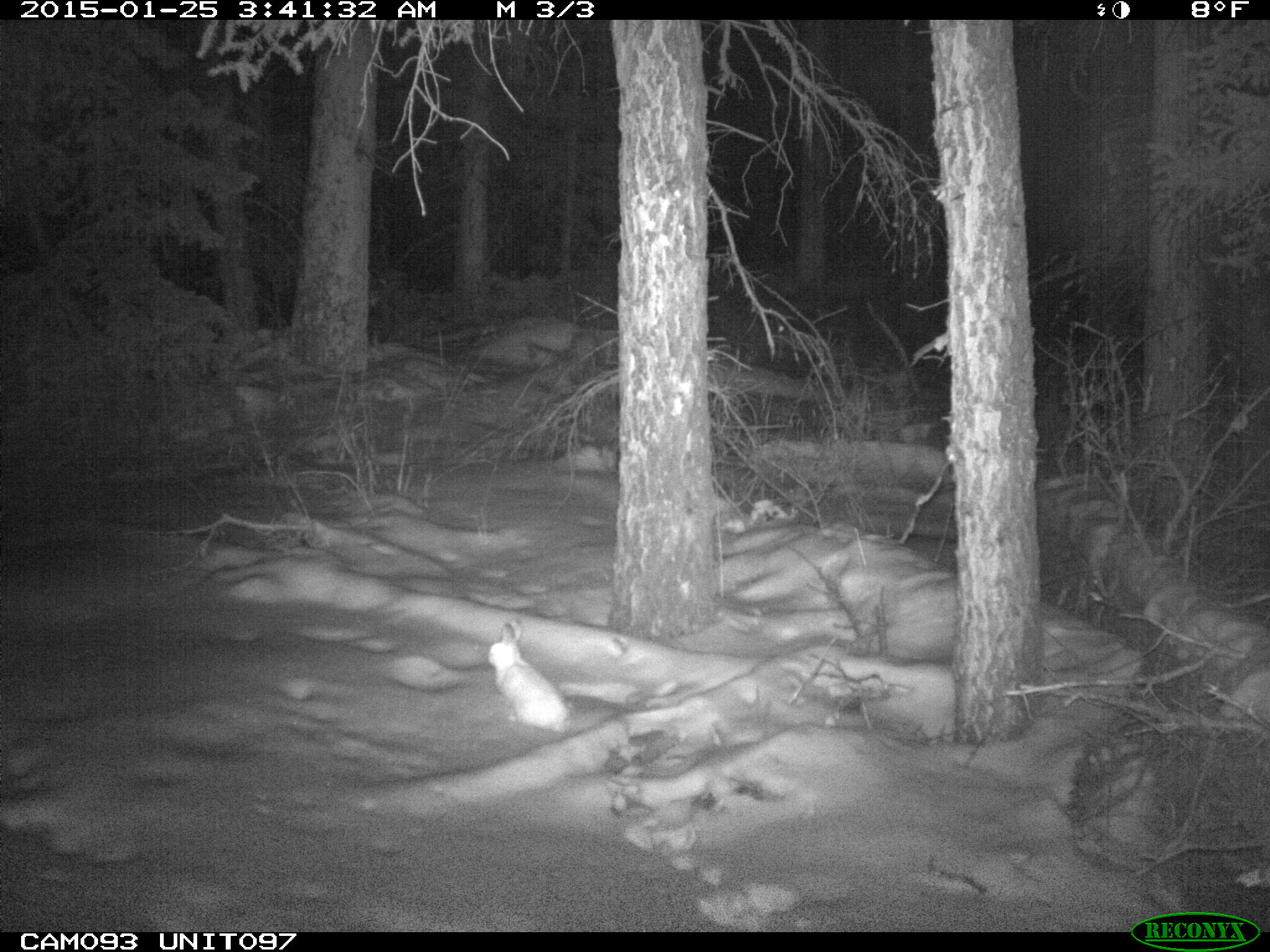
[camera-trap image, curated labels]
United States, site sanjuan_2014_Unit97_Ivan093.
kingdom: Animalia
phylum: Chordata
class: Mammalia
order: Lagomorpha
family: Leporidae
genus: Lepus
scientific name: Lepus americanus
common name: snowshoe hare